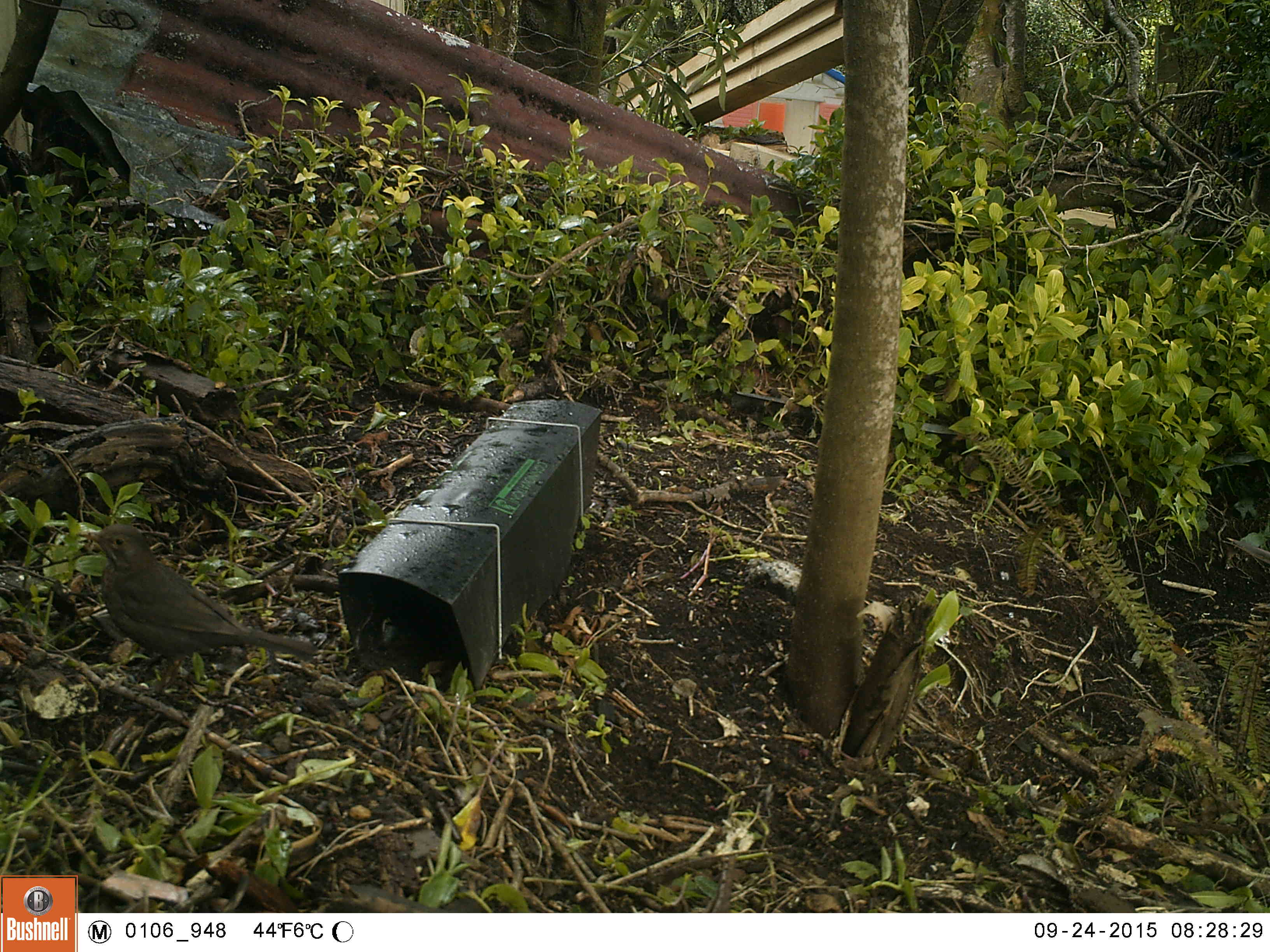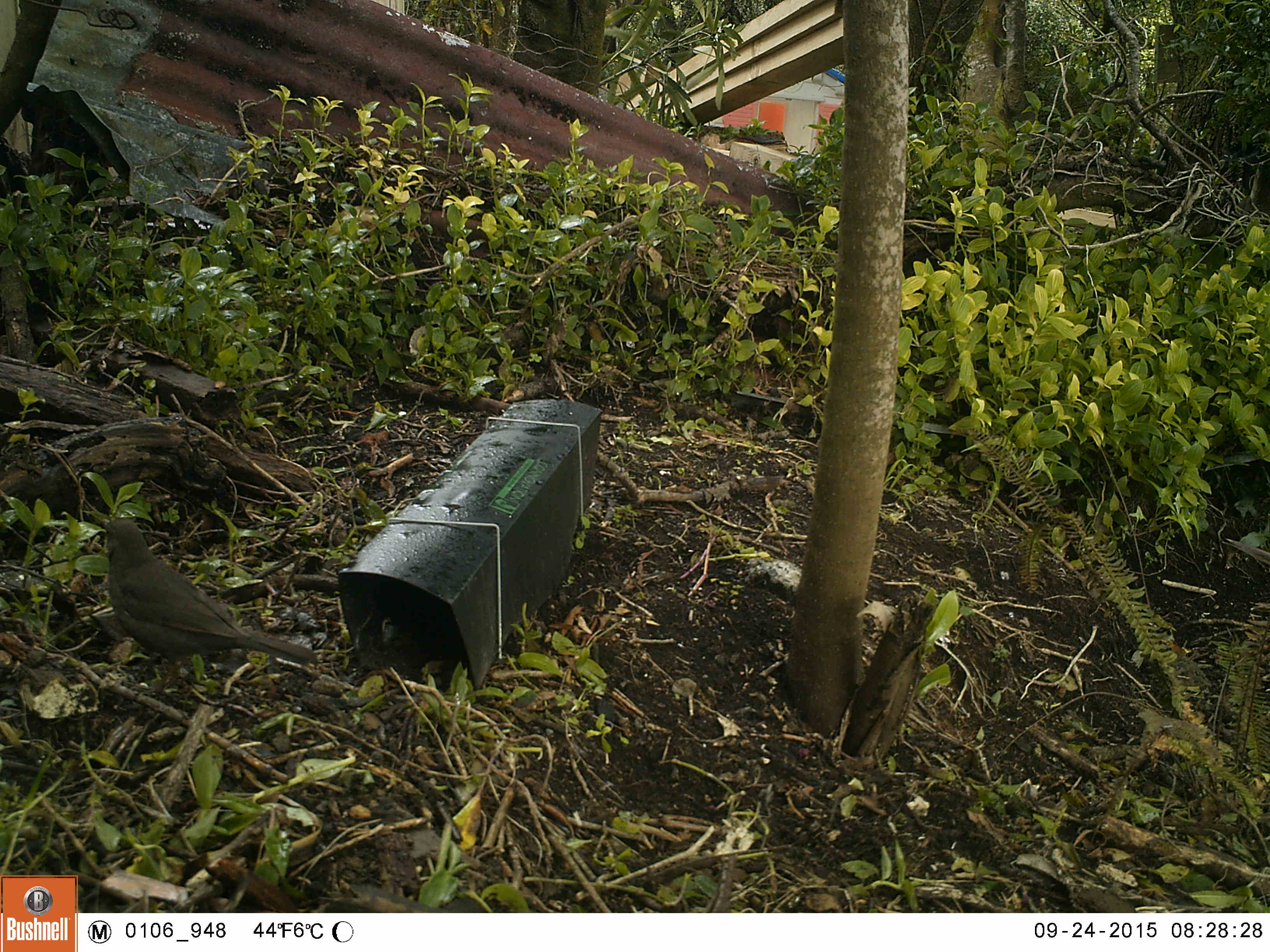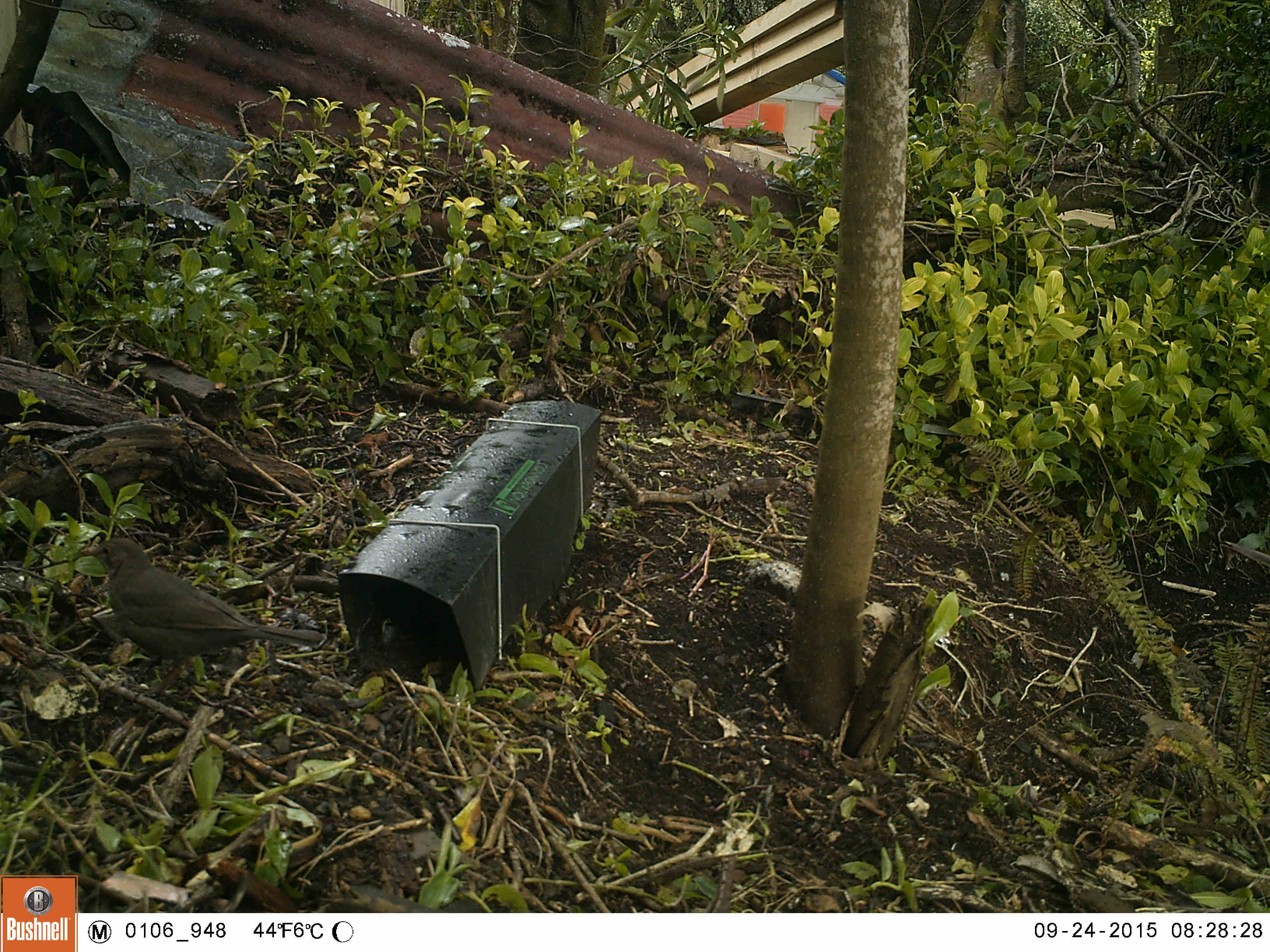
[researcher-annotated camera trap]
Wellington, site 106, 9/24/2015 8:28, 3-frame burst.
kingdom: Animalia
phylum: Chordata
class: Aves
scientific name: Aves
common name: bird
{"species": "bird (Aves)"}